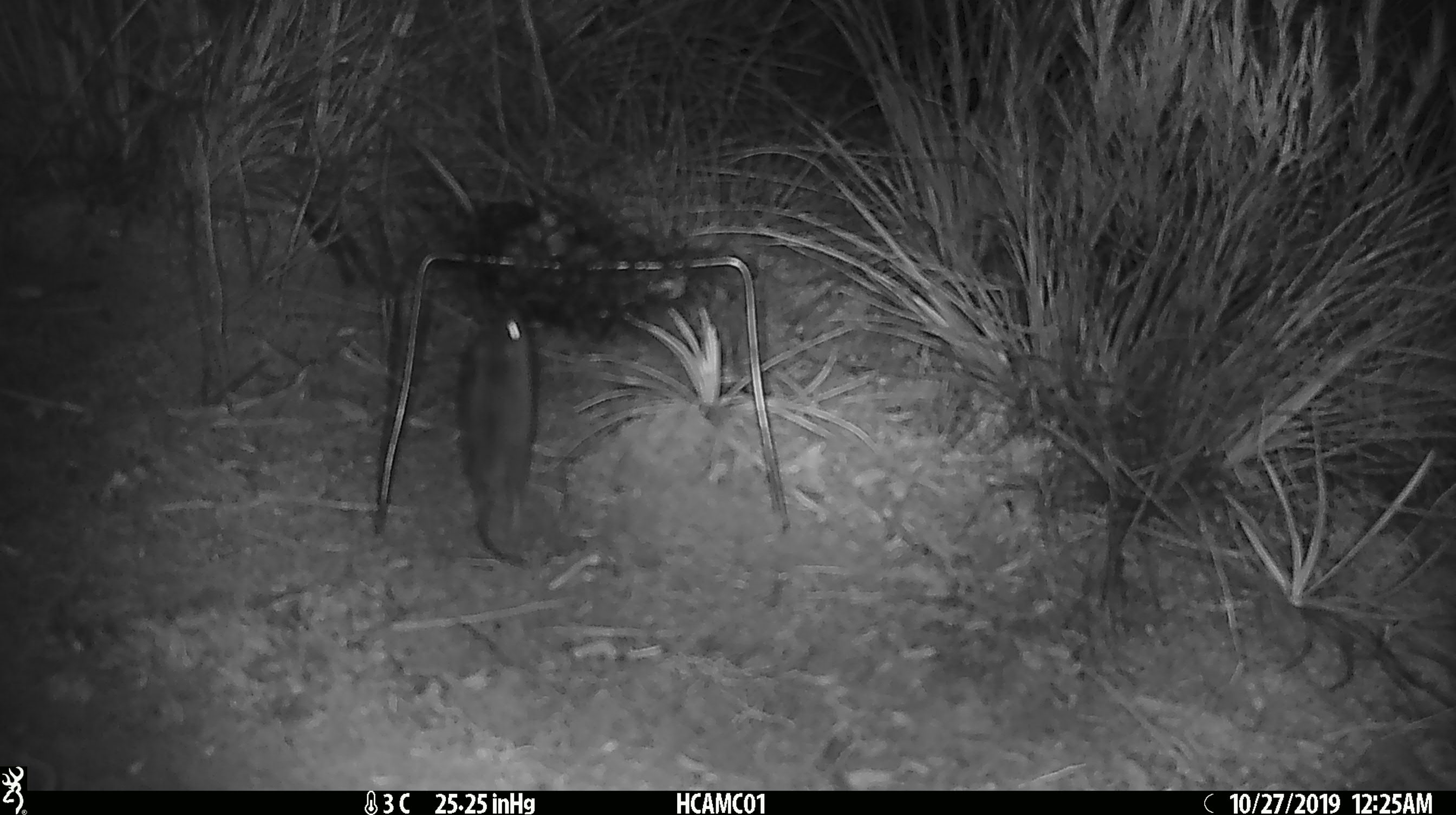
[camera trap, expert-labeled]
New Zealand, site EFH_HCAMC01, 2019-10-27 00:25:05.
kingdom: Animalia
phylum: Chordata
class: Mammalia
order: Rodentia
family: Muridae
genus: Mus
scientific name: Mus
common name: mouse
Mouse (Mus).